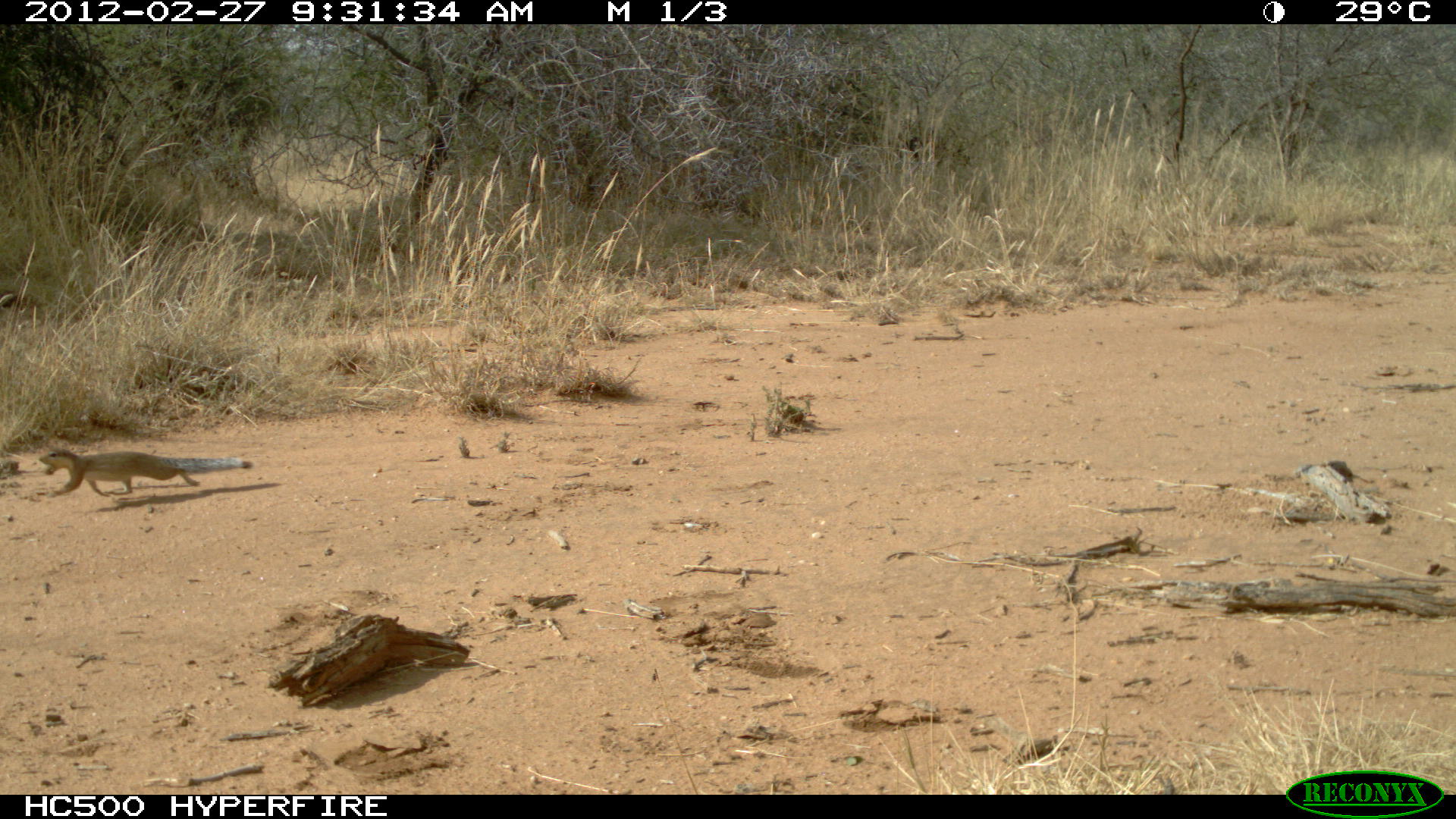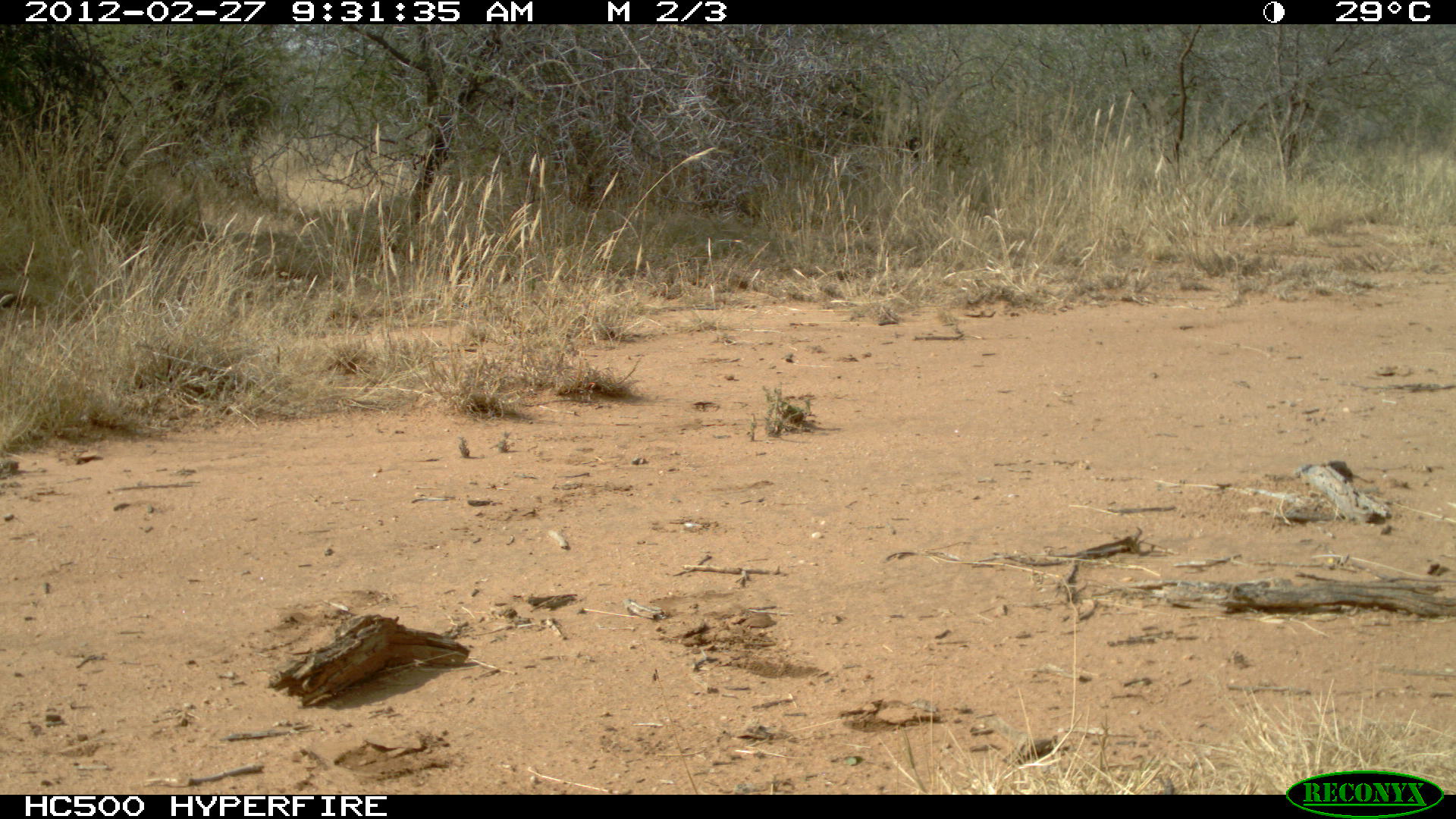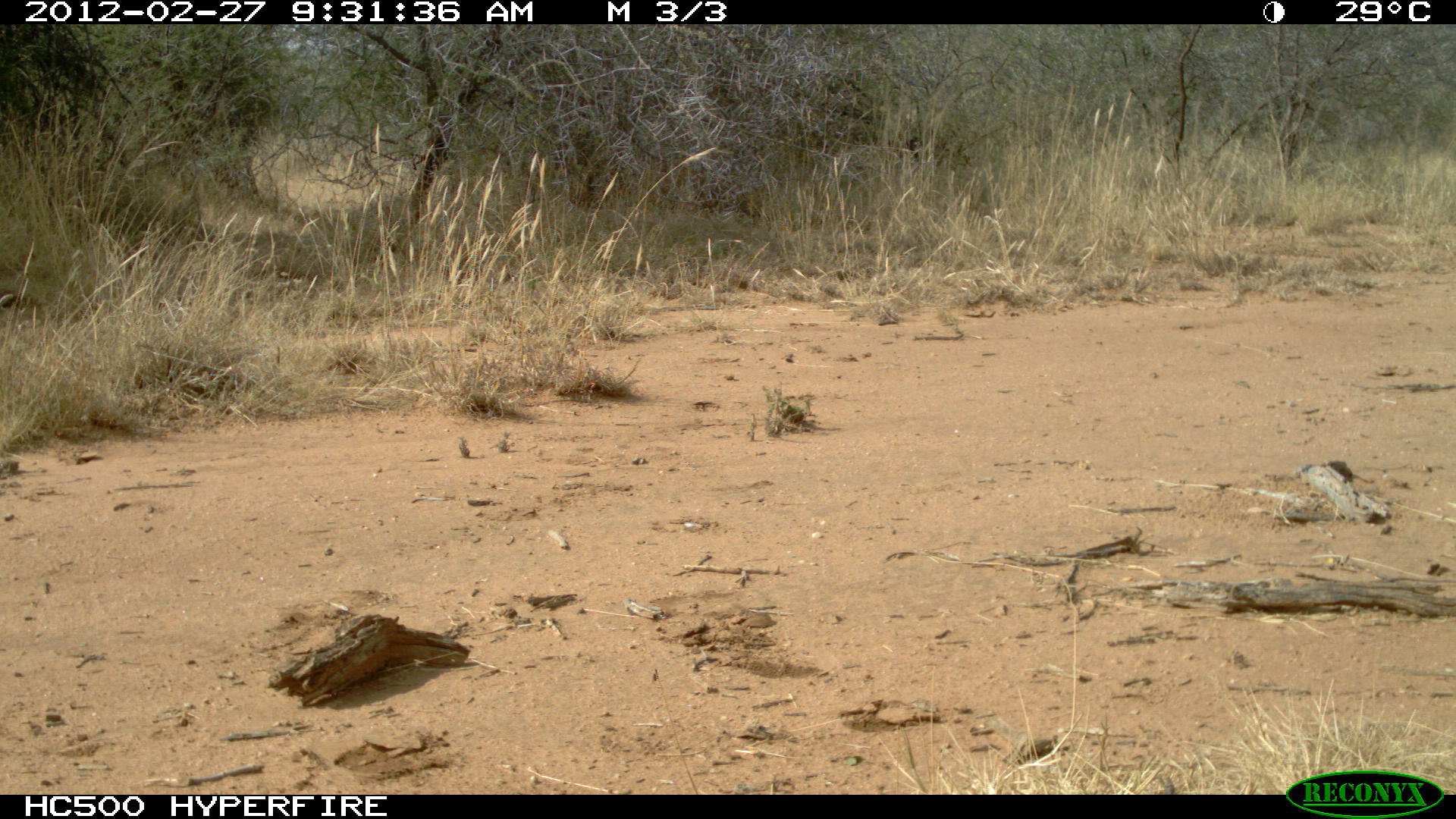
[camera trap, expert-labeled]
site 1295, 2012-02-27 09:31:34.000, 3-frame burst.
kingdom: Animalia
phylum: Chordata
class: Mammalia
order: Rodentia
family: Sciuridae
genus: Euxerus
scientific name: Euxerus erythropus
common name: striped ground squirrel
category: xerus erythropus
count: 1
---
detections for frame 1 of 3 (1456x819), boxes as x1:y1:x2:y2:
xerus erythropus: 35:445:253:499